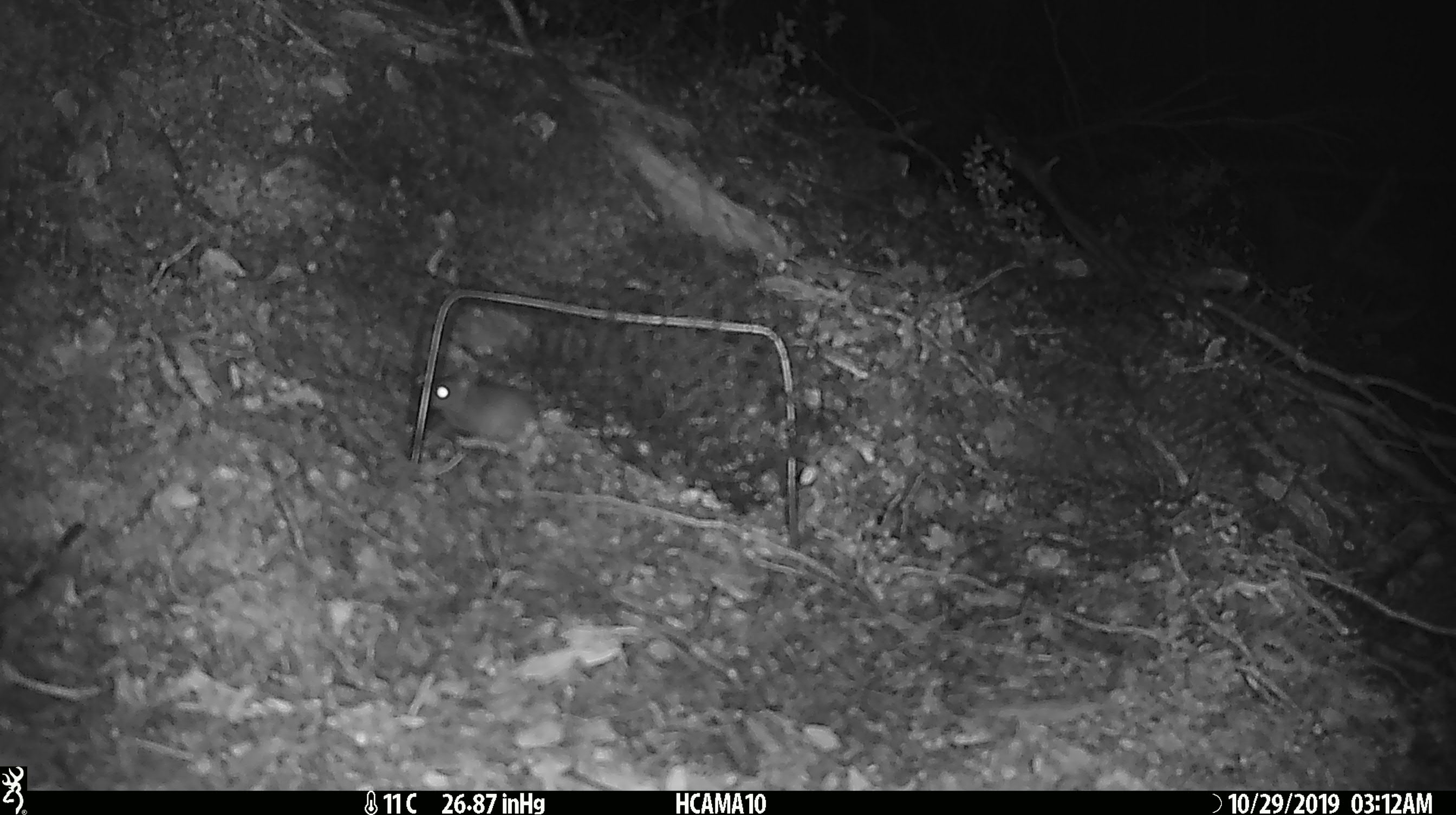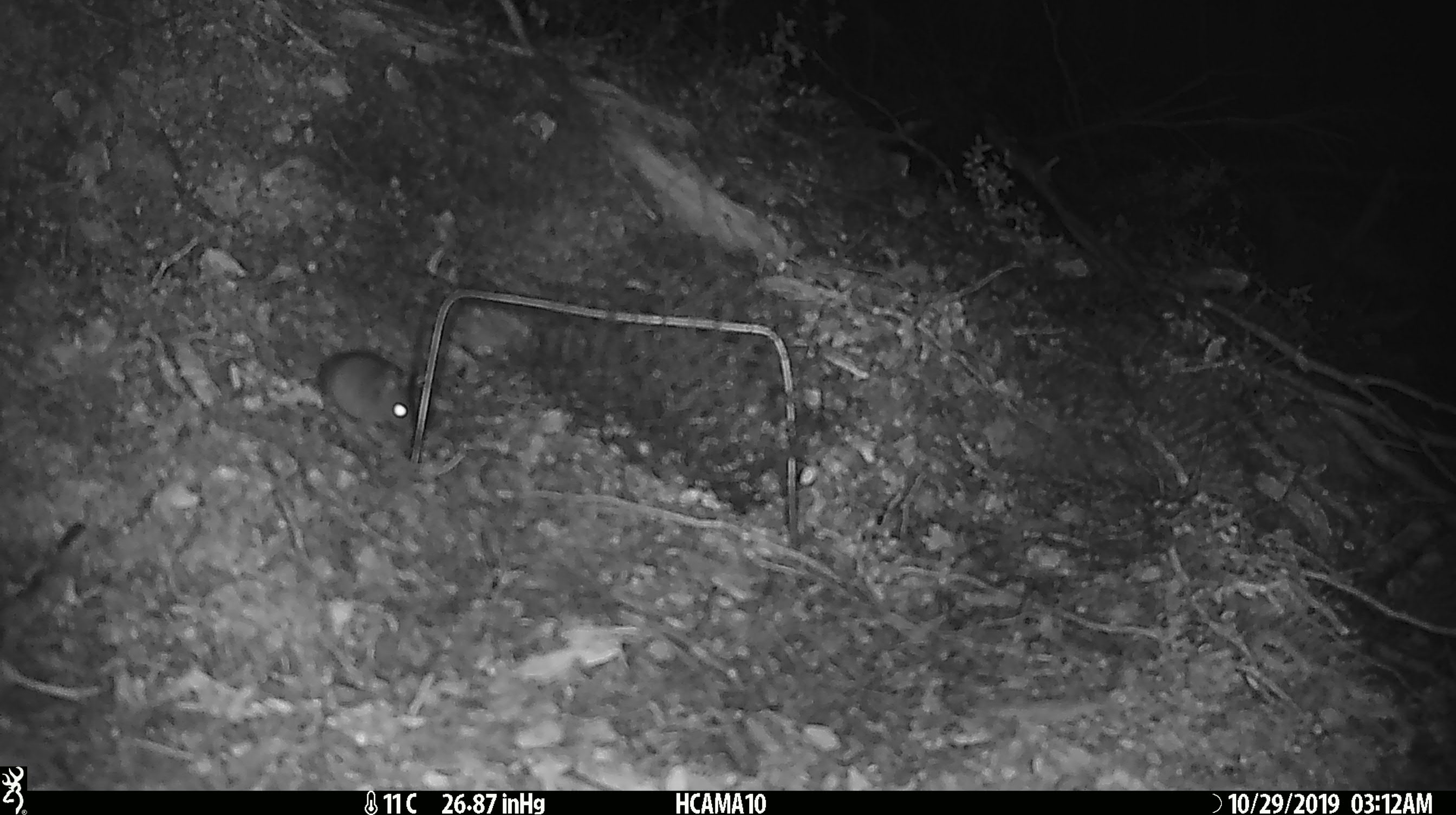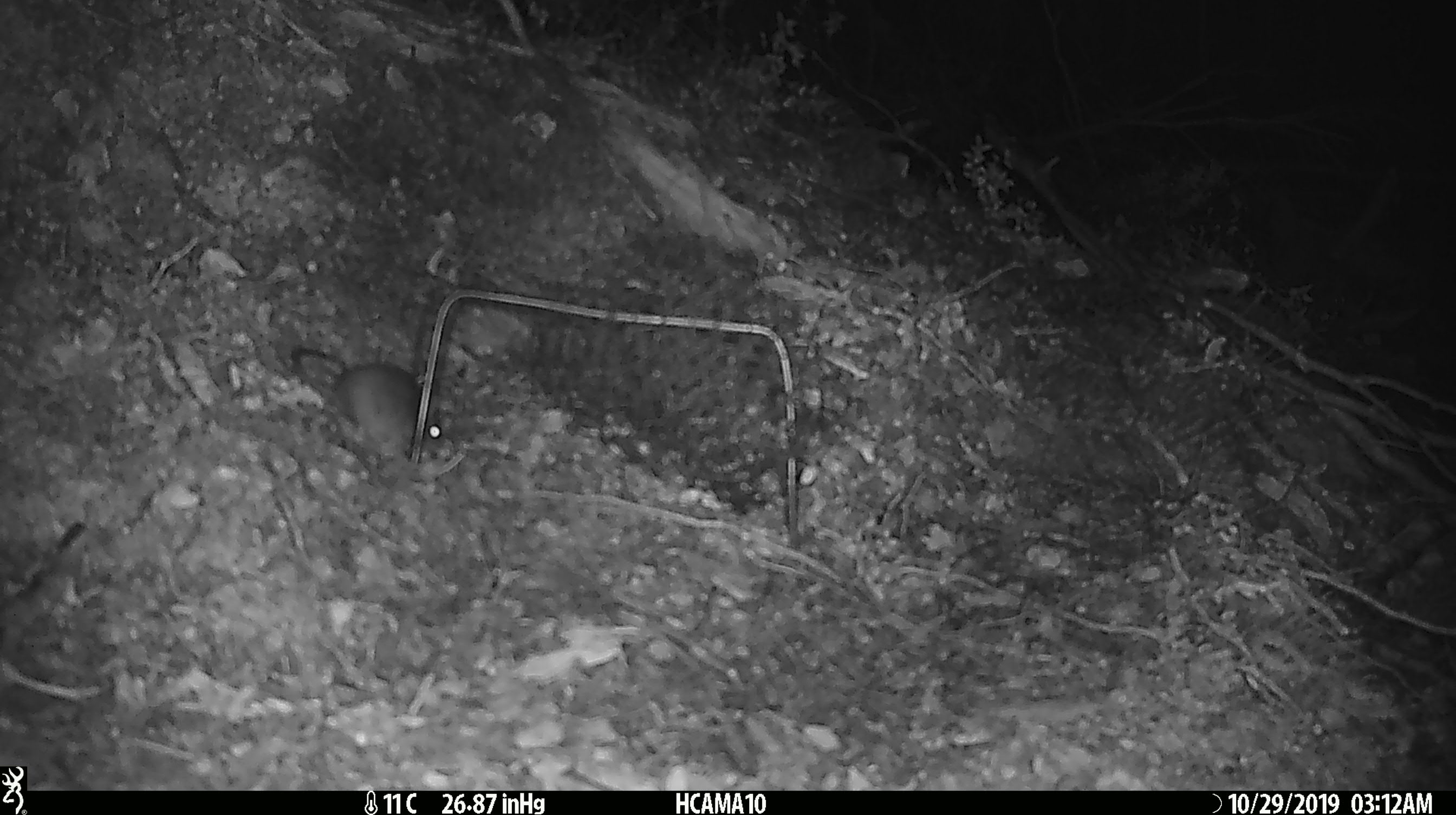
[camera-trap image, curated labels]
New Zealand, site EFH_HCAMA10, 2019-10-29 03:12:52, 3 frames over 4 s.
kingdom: Animalia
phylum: Chordata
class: Mammalia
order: Rodentia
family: Muridae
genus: Mus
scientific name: Mus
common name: mouse